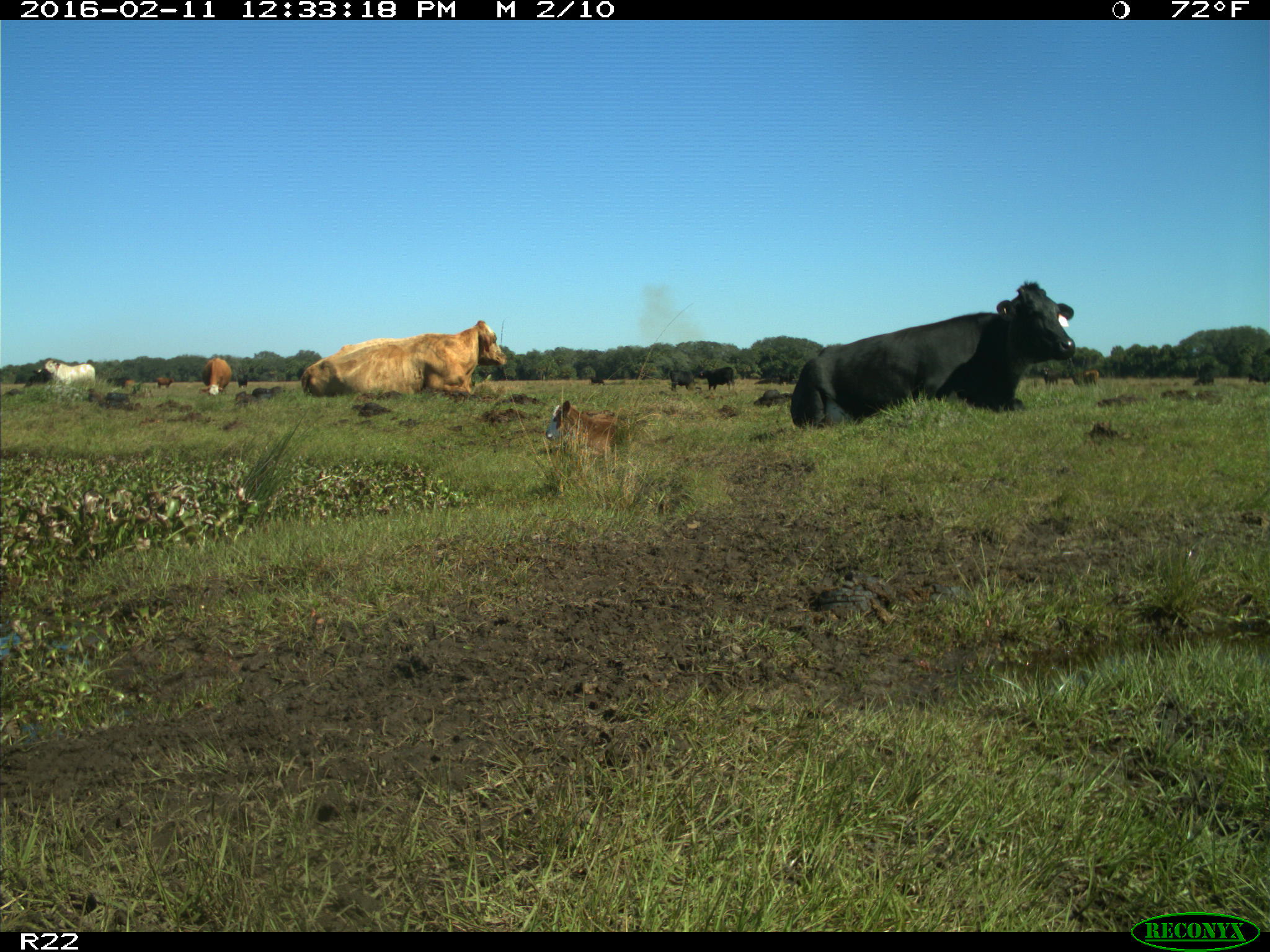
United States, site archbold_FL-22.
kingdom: Animalia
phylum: Chordata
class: Mammalia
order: Artiodactyla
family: Bovidae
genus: Bos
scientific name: Bos taurus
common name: domestic cow